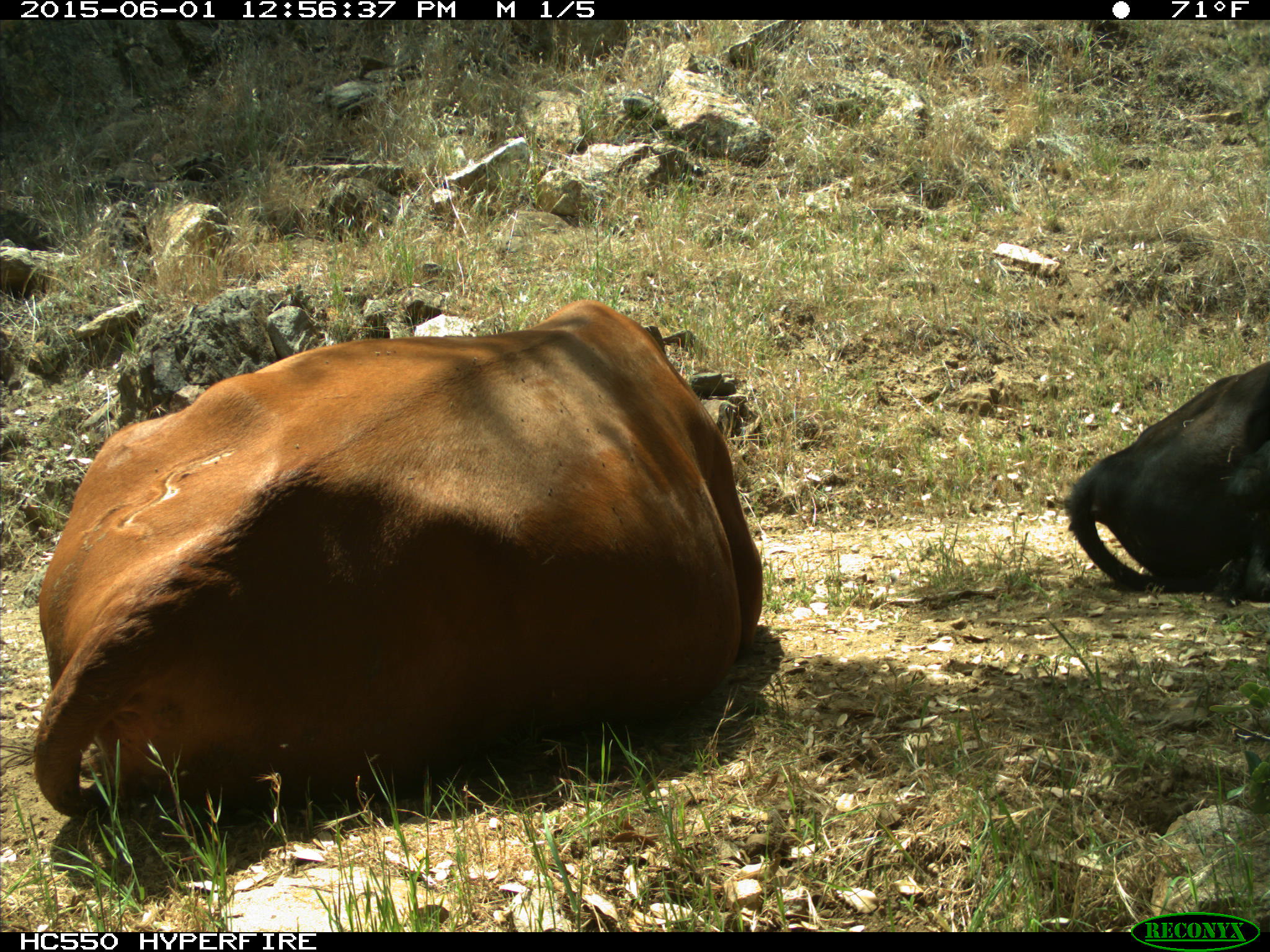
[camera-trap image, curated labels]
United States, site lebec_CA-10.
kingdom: Animalia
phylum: Chordata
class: Mammalia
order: Artiodactyla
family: Bovidae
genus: Bos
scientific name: Bos taurus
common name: domestic cow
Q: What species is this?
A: Bos taurus (domestic cow).